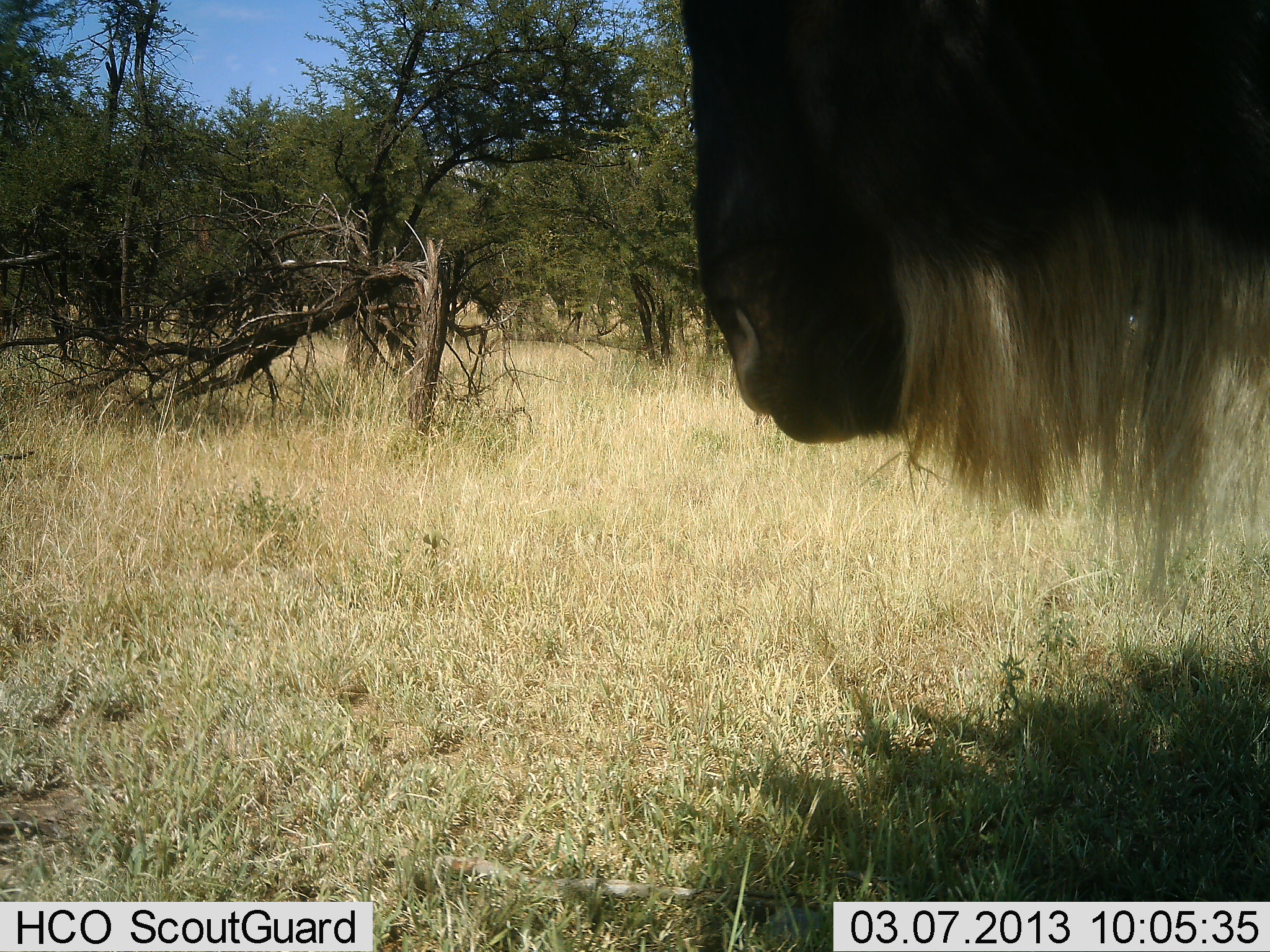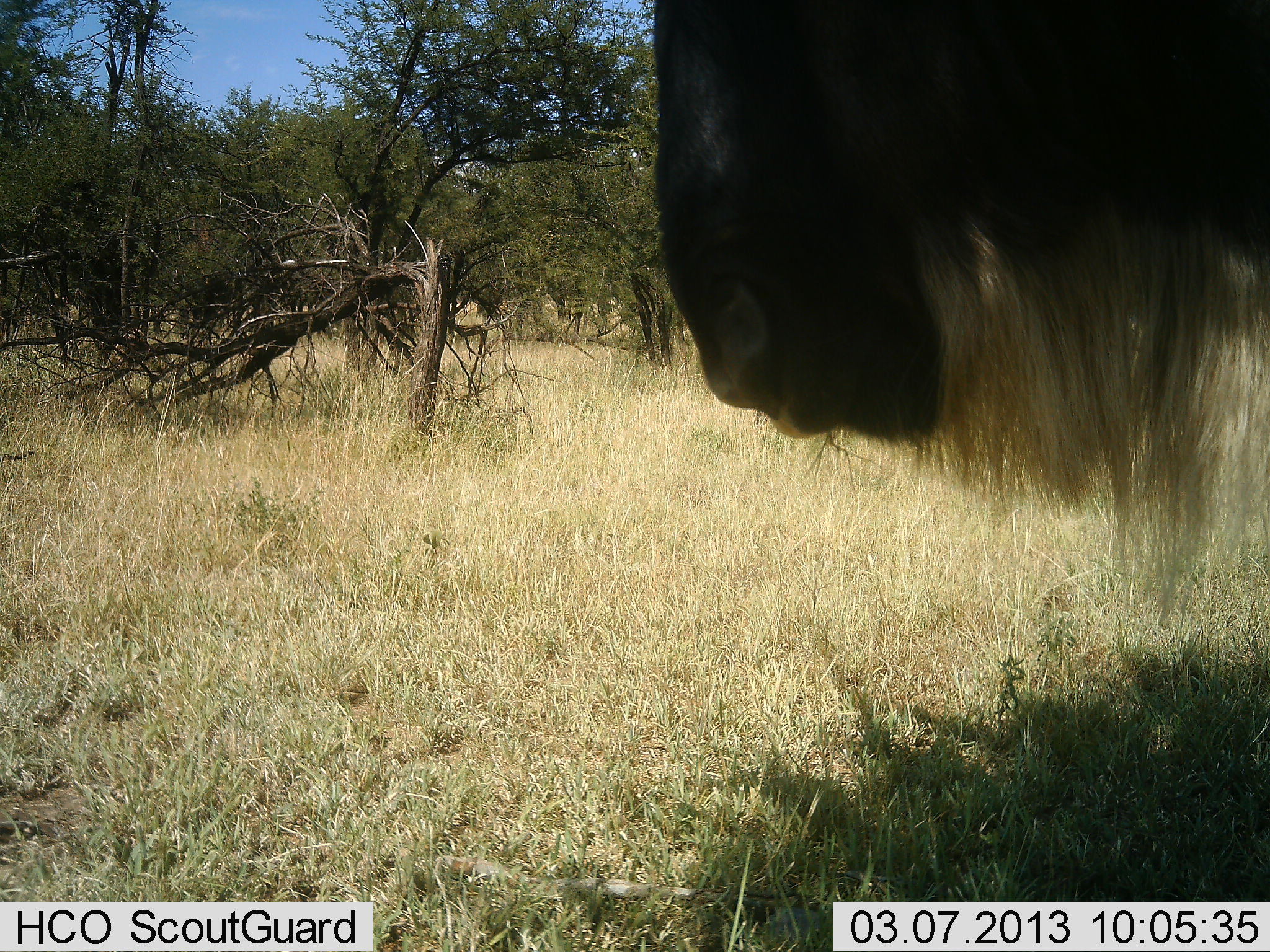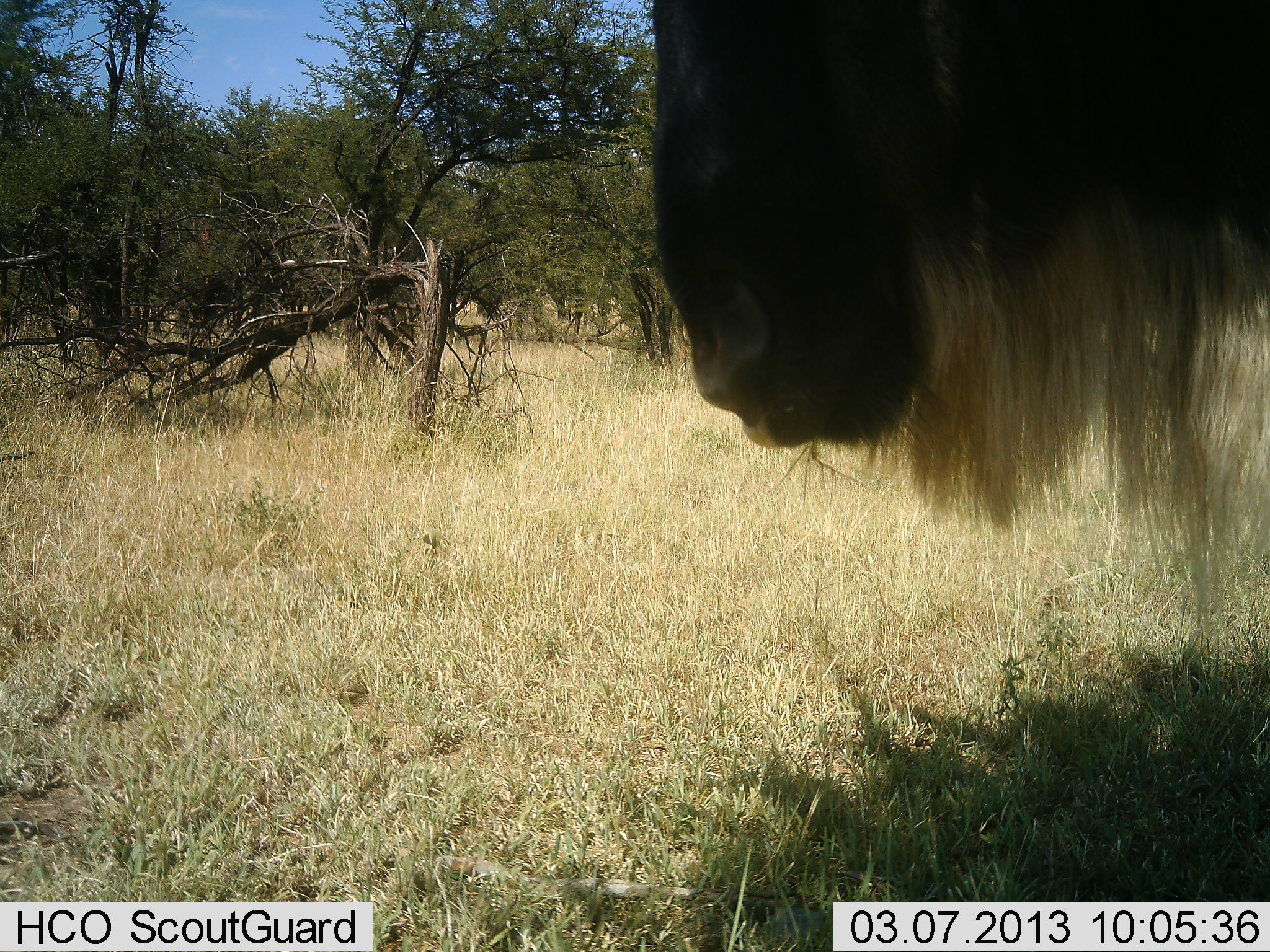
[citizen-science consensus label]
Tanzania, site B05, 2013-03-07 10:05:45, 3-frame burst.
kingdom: Animalia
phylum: Chordata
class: Mammalia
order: Artiodactyla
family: Bovidae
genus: Connochaetes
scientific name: Connochaetes taurinus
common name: blue wildebeest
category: wildebeest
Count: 1.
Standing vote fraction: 91%.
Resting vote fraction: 0%.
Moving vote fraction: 5%.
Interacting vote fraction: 0%.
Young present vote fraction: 0%.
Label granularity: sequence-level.